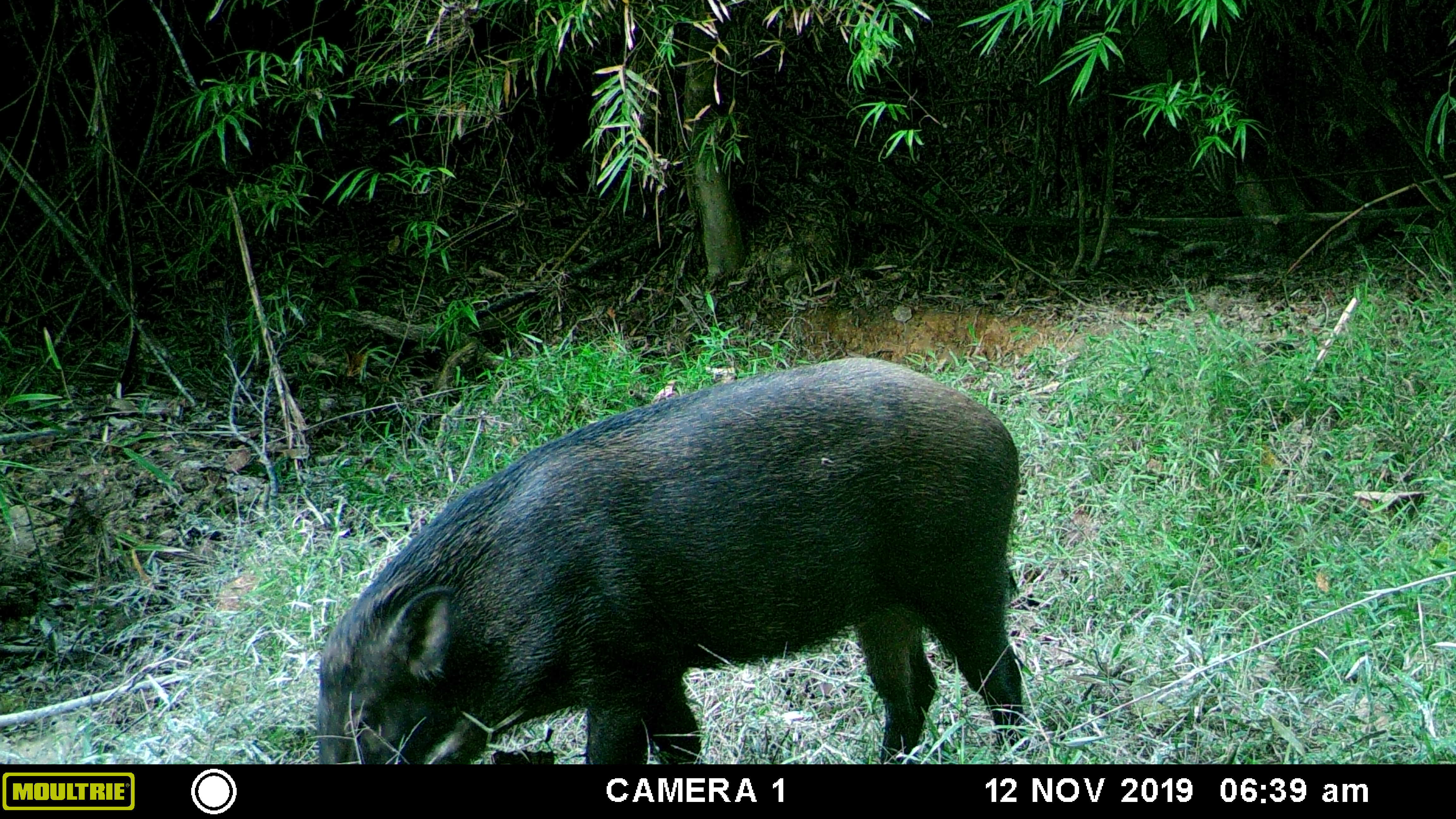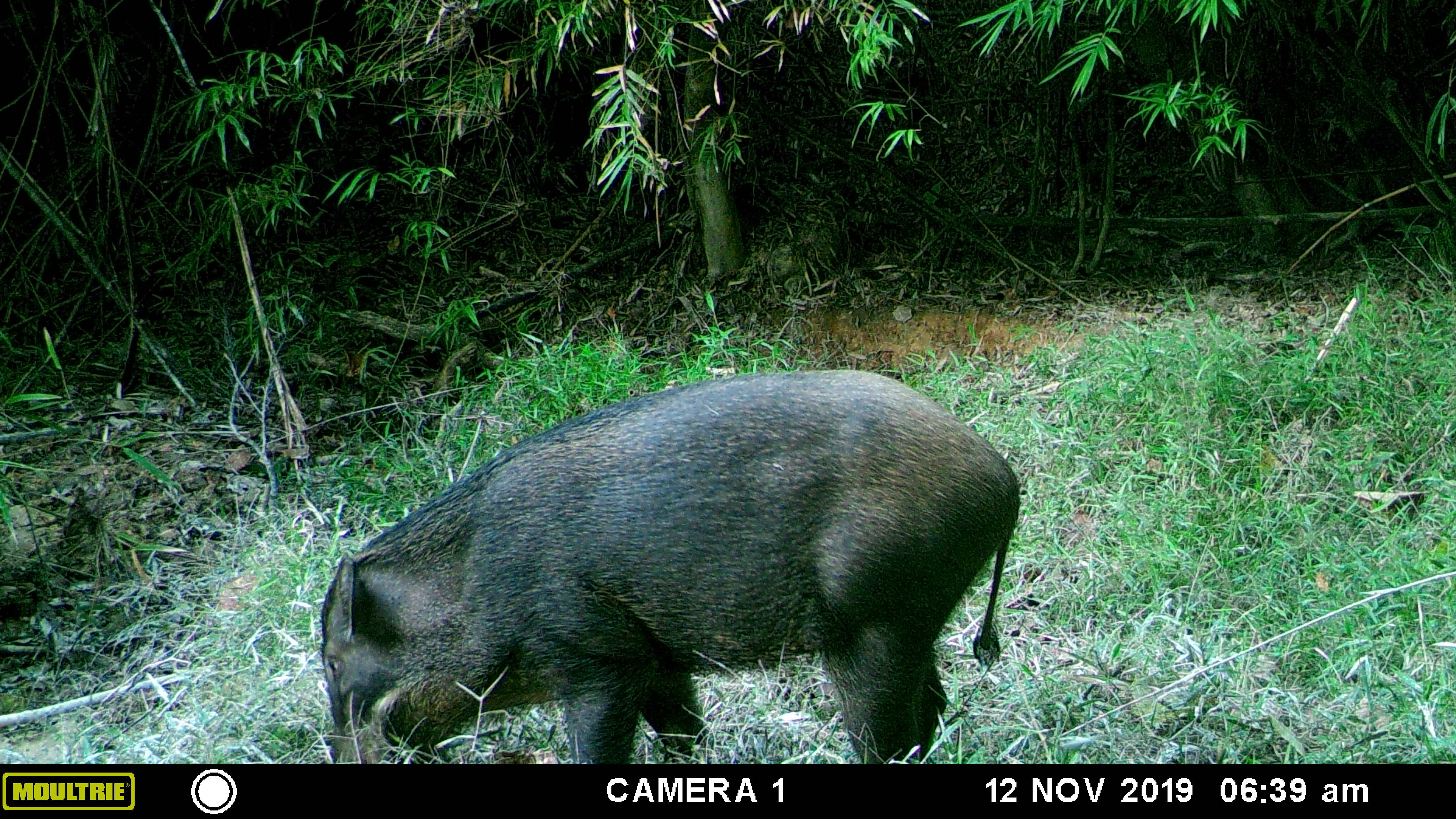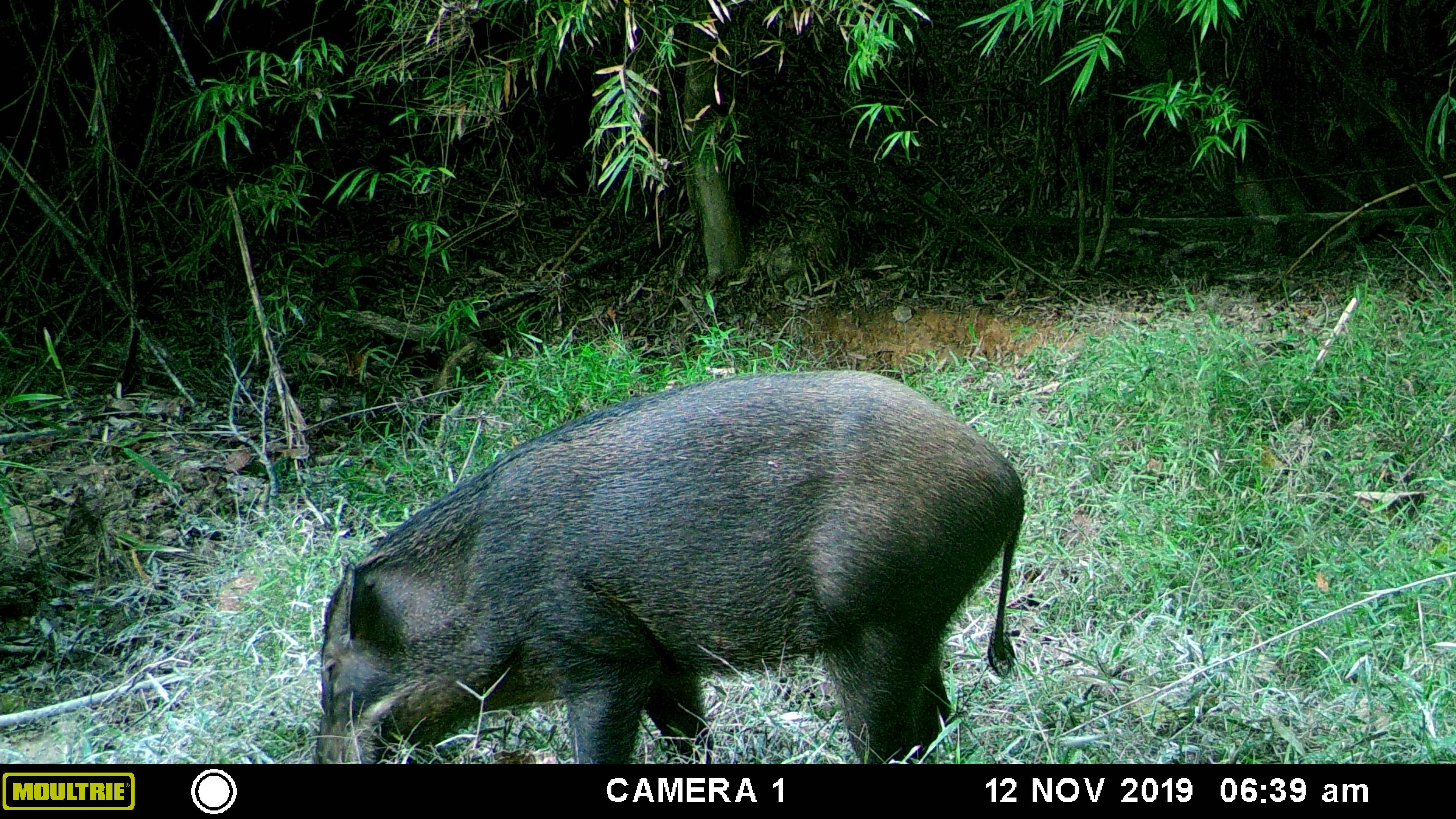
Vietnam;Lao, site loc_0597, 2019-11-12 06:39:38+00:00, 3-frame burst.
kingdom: Animalia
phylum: Chordata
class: Mammalia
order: Artiodactyla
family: Suidae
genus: Sus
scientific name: Sus scrofa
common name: eurasian wild pig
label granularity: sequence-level